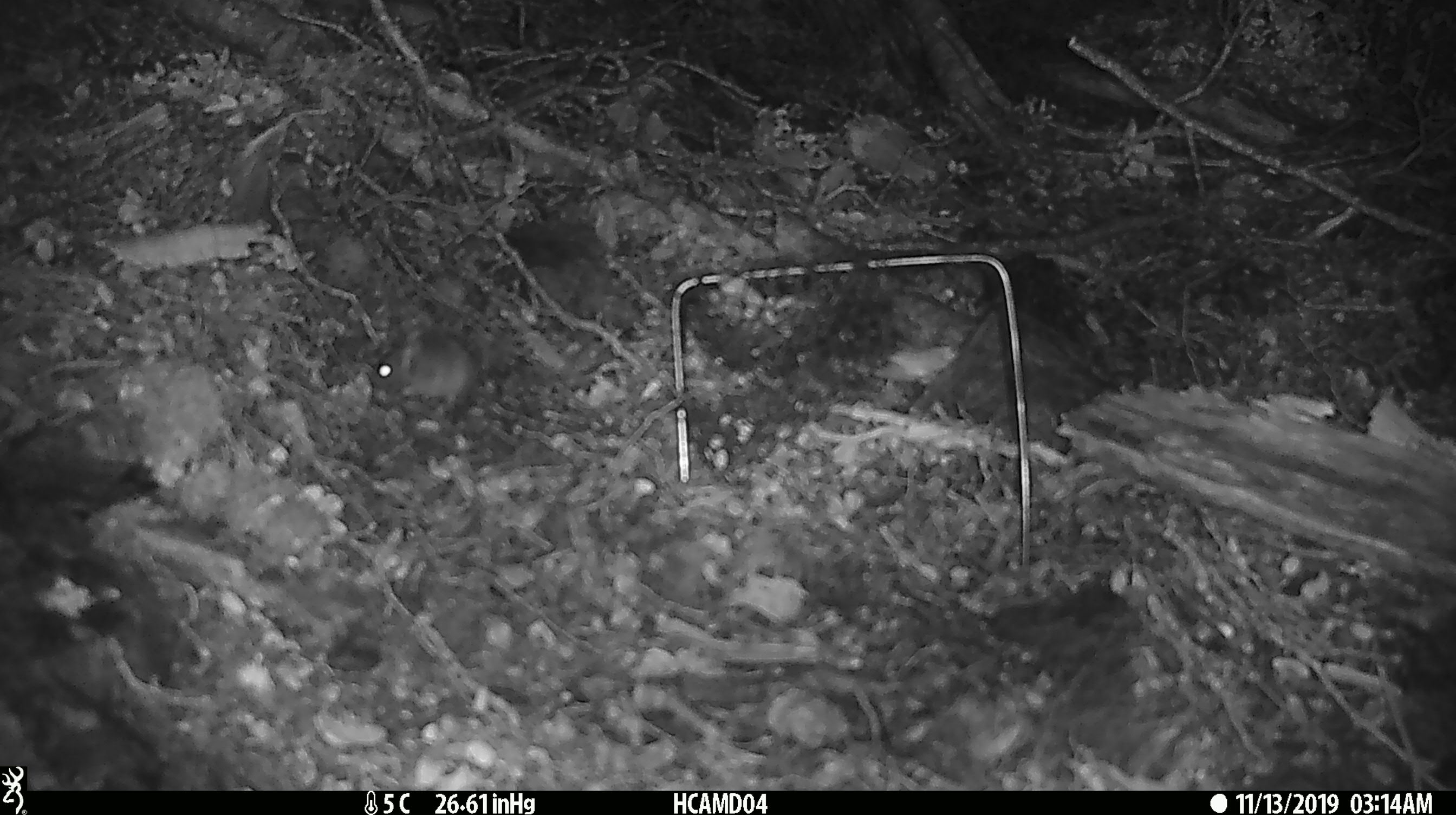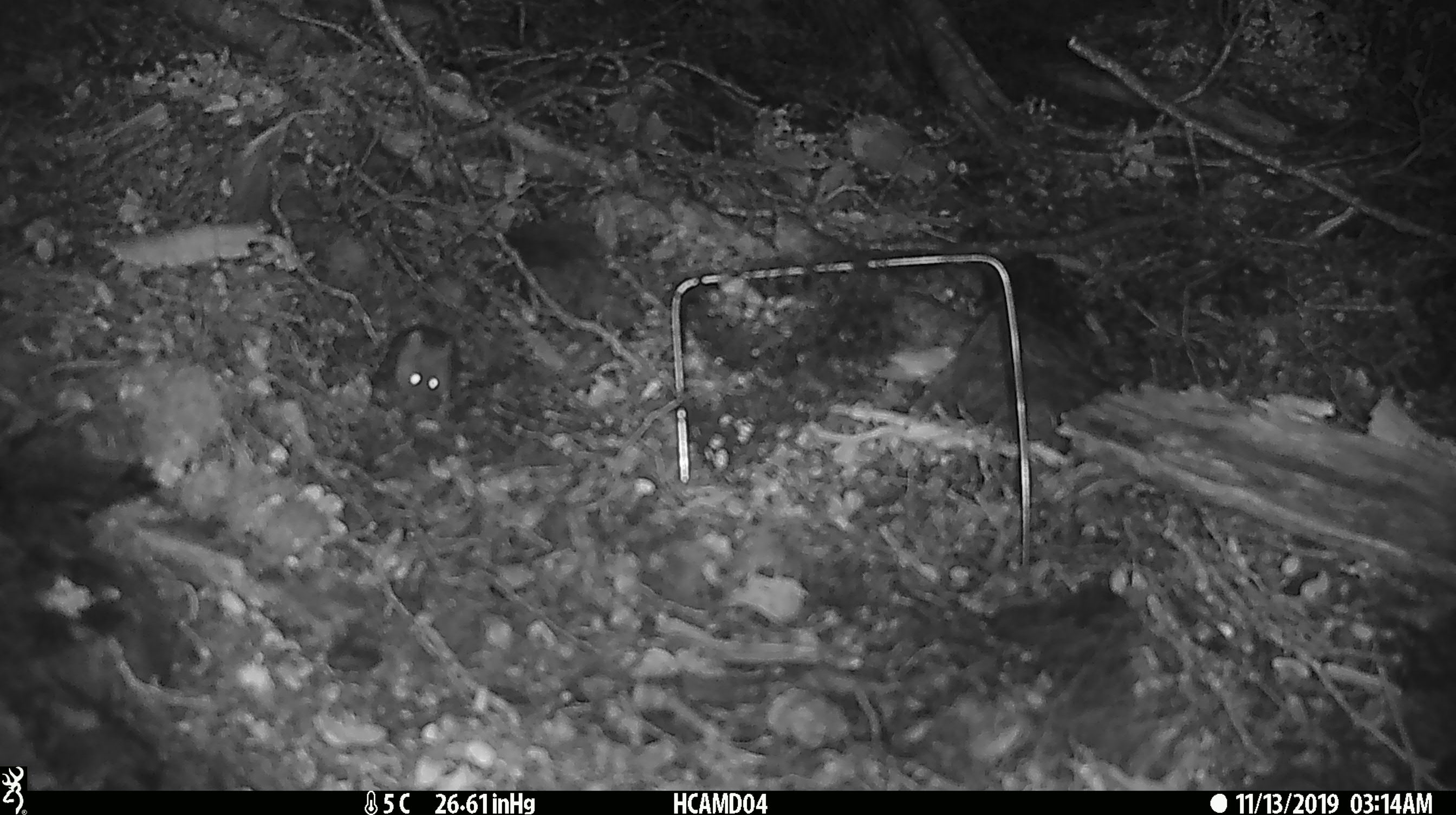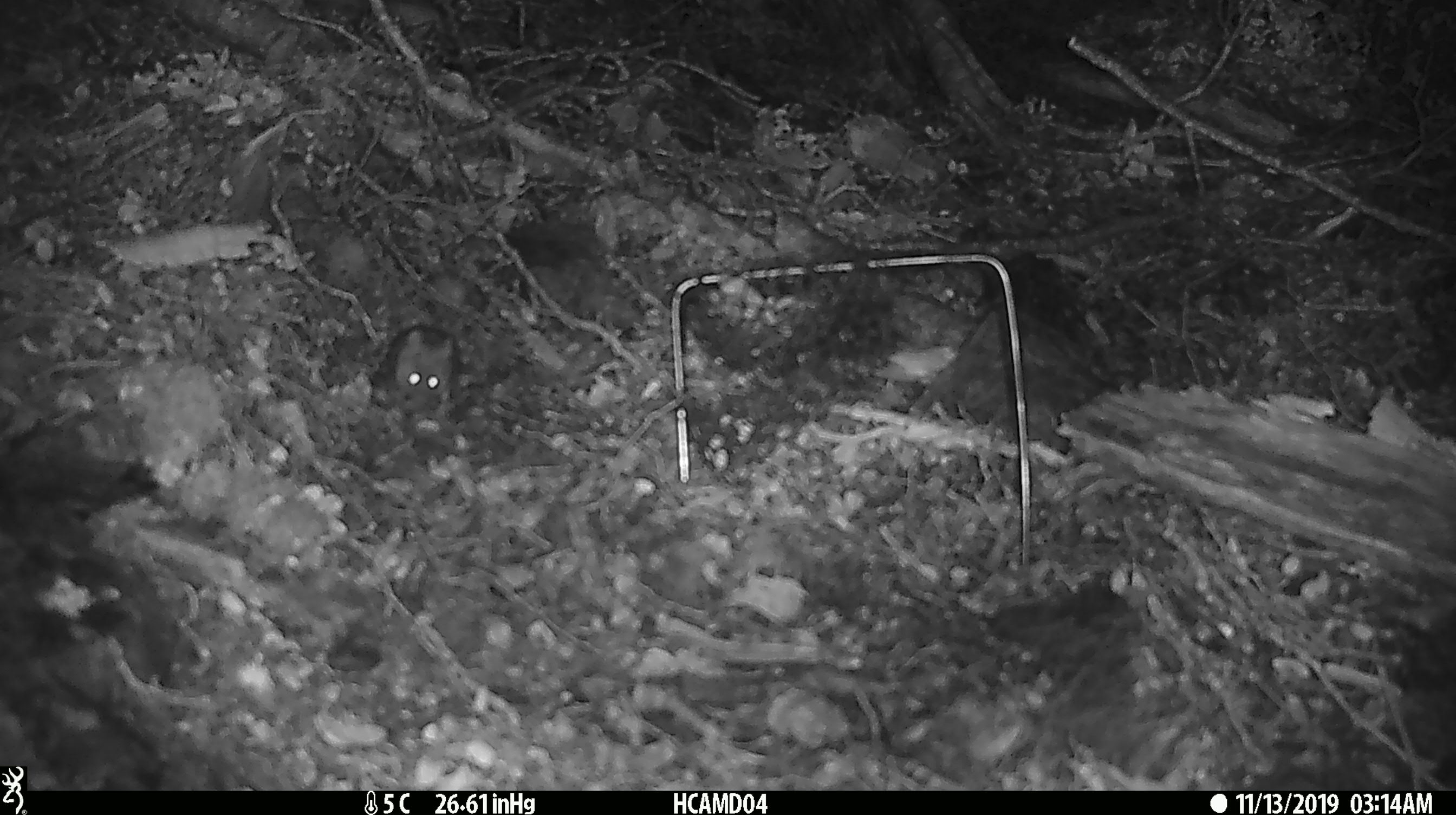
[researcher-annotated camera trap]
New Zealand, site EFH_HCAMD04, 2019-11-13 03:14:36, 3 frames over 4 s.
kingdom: Animalia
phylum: Chordata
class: Mammalia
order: Rodentia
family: Muridae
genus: Mus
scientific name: Mus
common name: mouse